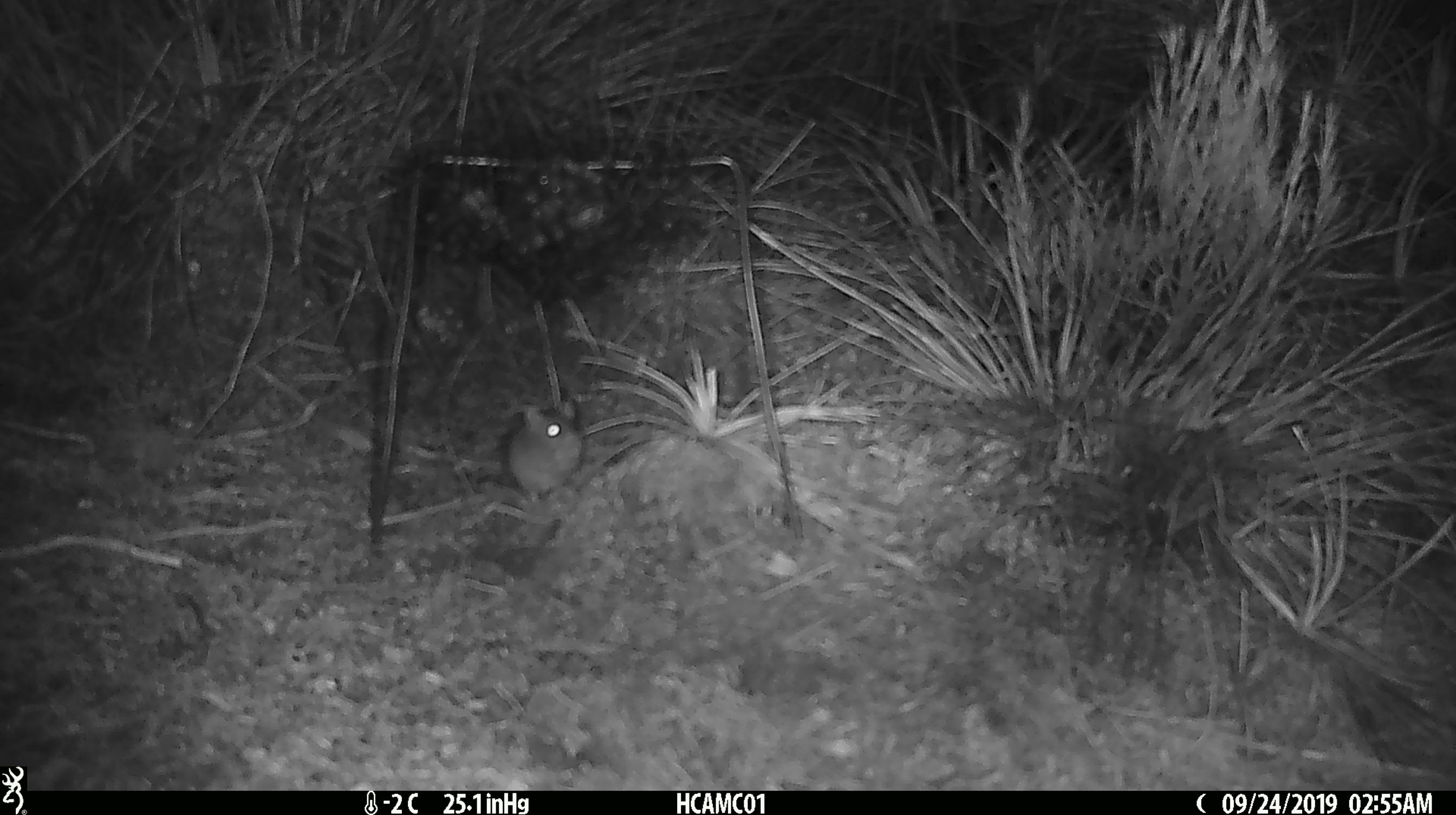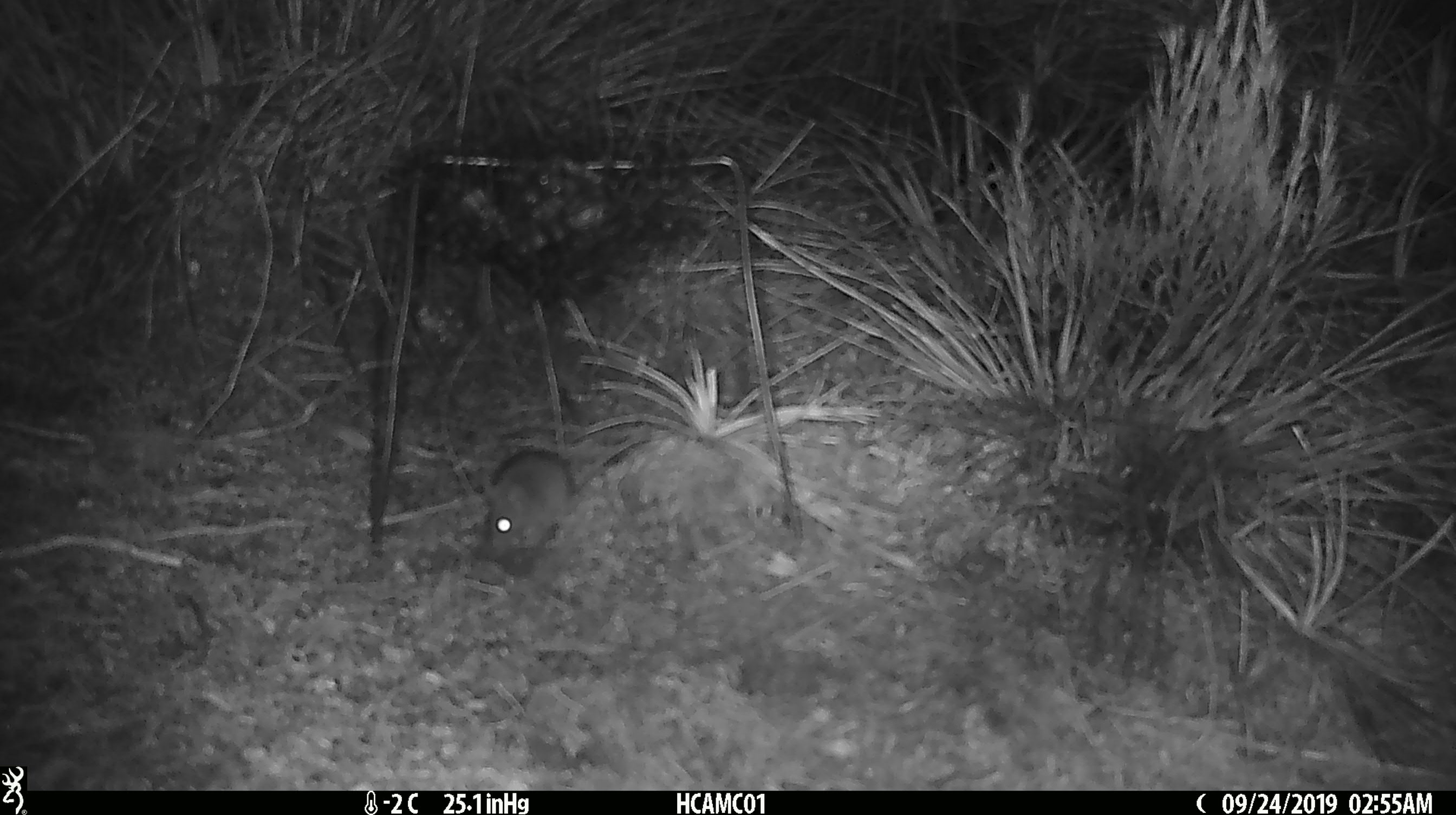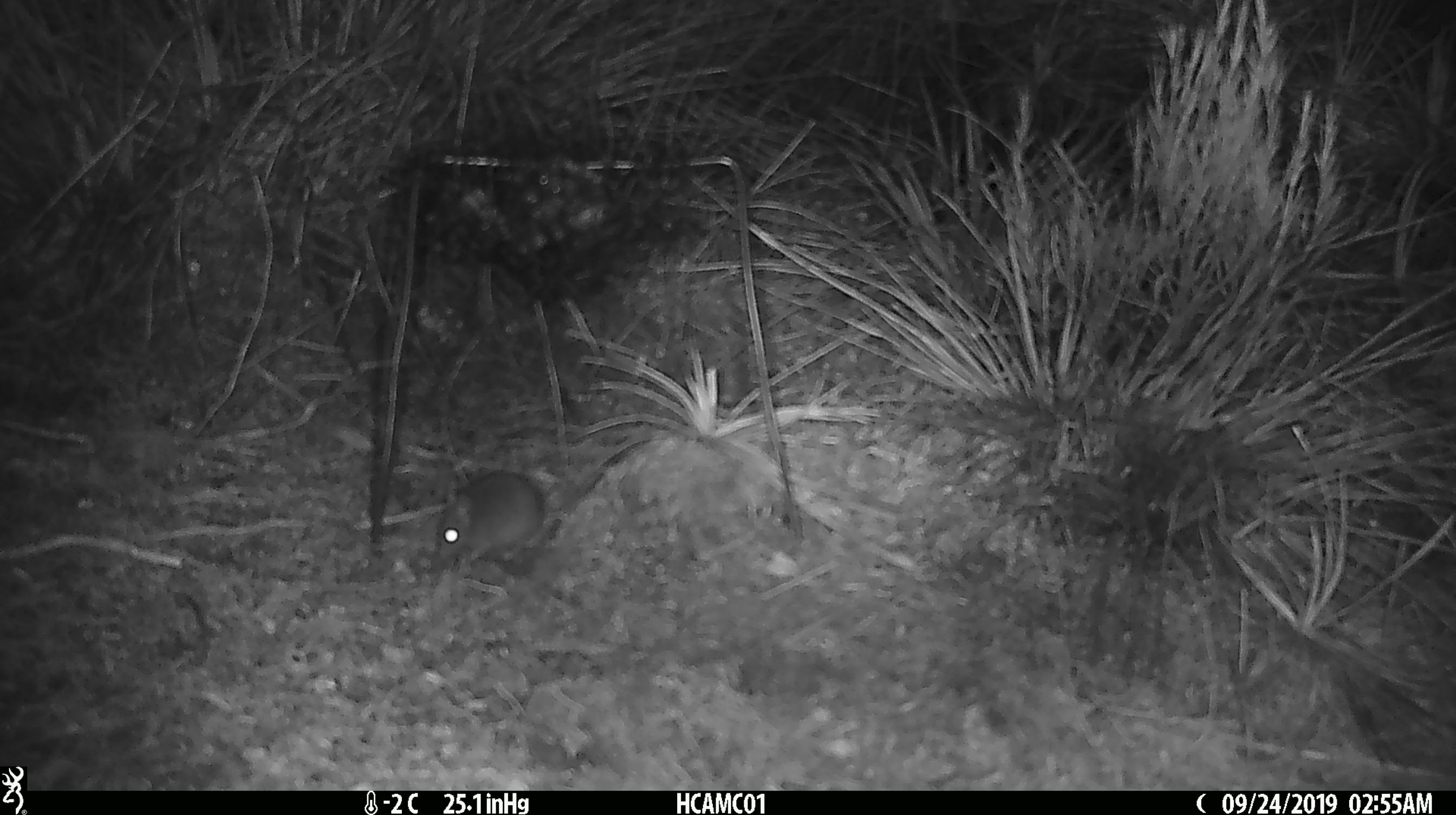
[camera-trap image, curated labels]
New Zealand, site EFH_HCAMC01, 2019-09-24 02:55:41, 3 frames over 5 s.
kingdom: Animalia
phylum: Chordata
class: Mammalia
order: Rodentia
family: Muridae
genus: Mus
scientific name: Mus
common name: mouse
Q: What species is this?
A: Mouse (Mus).